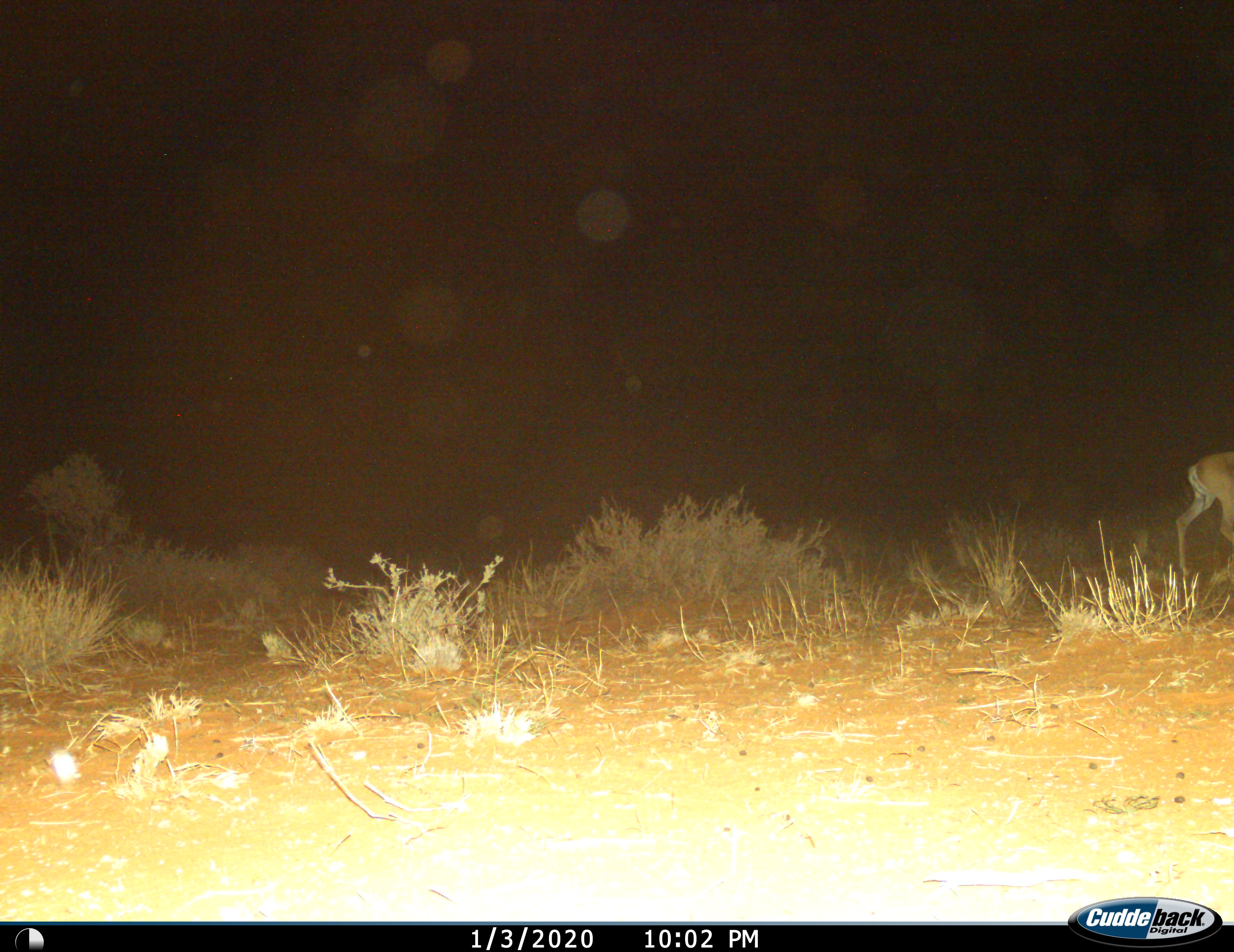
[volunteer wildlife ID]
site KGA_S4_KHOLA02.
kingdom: Animalia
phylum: Chordata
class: Mammalia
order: Artiodactyla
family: Bovidae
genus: Antidorcas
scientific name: Antidorcas marsupialis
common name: springbok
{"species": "springbok (Antidorcas marsupialis)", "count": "1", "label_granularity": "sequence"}